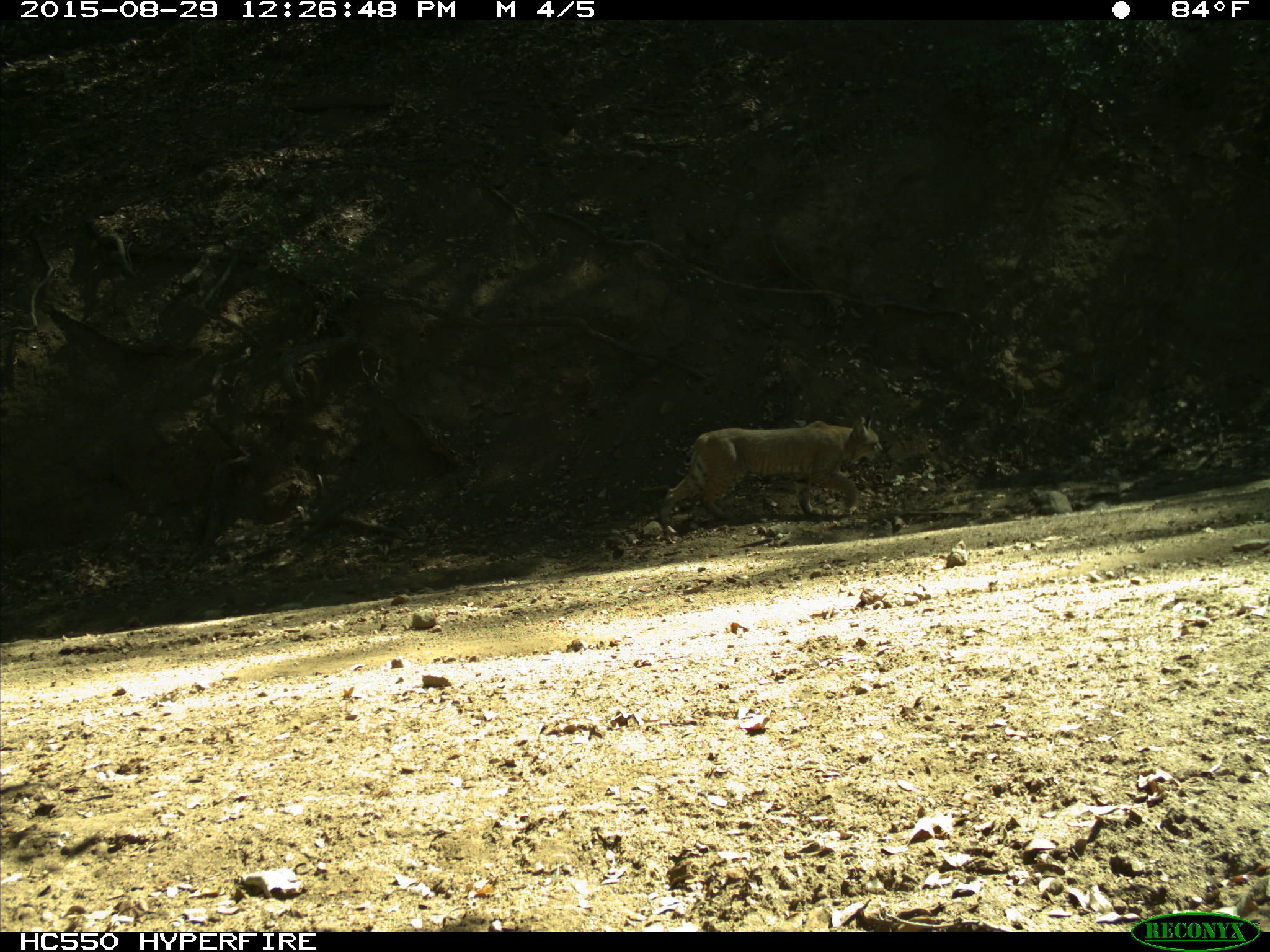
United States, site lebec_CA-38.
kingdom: Animalia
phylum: Chordata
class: Mammalia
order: Carnivora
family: Felidae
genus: Lynx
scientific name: Lynx rufus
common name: bobcat